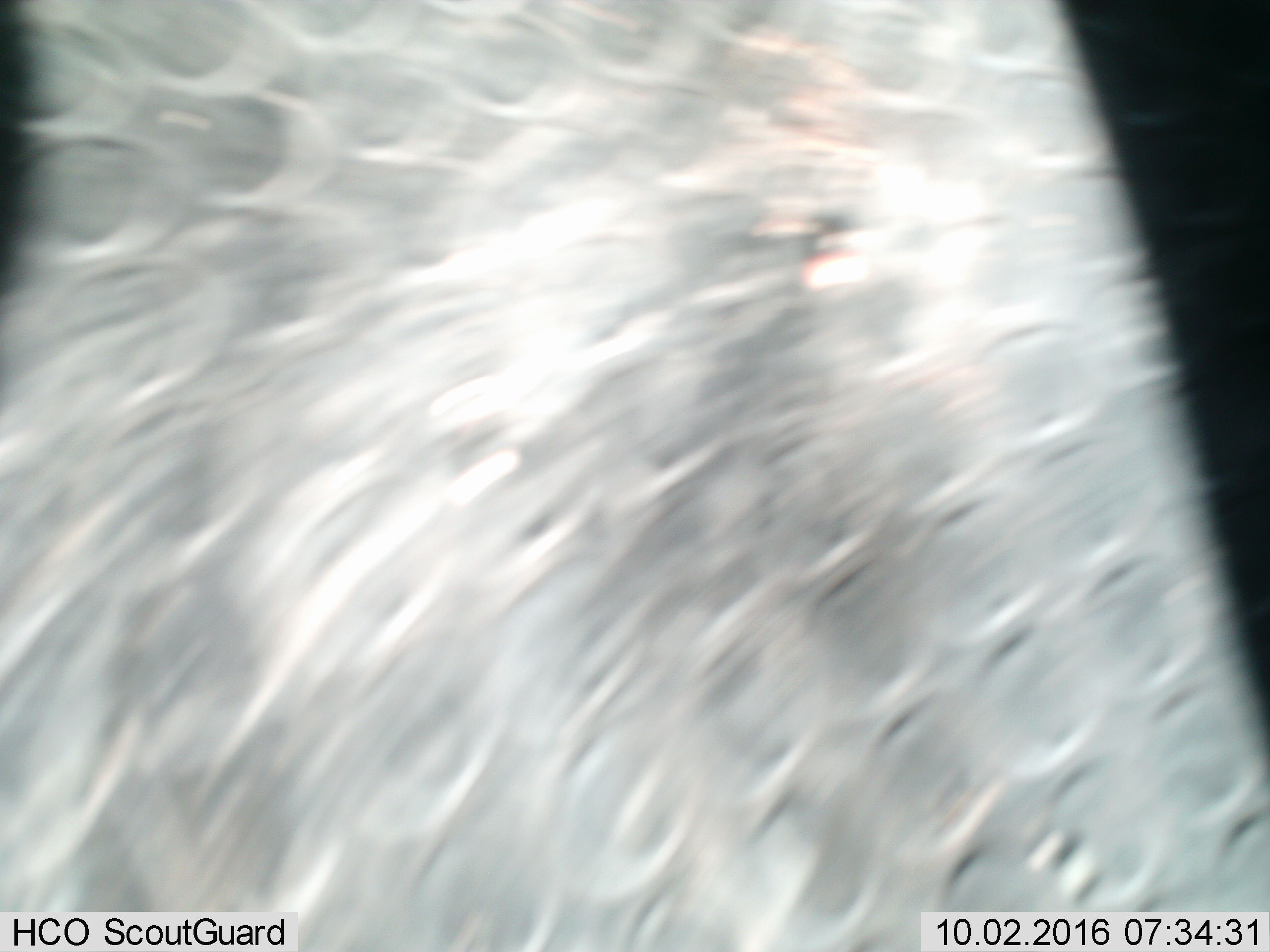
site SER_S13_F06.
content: unidentified animal